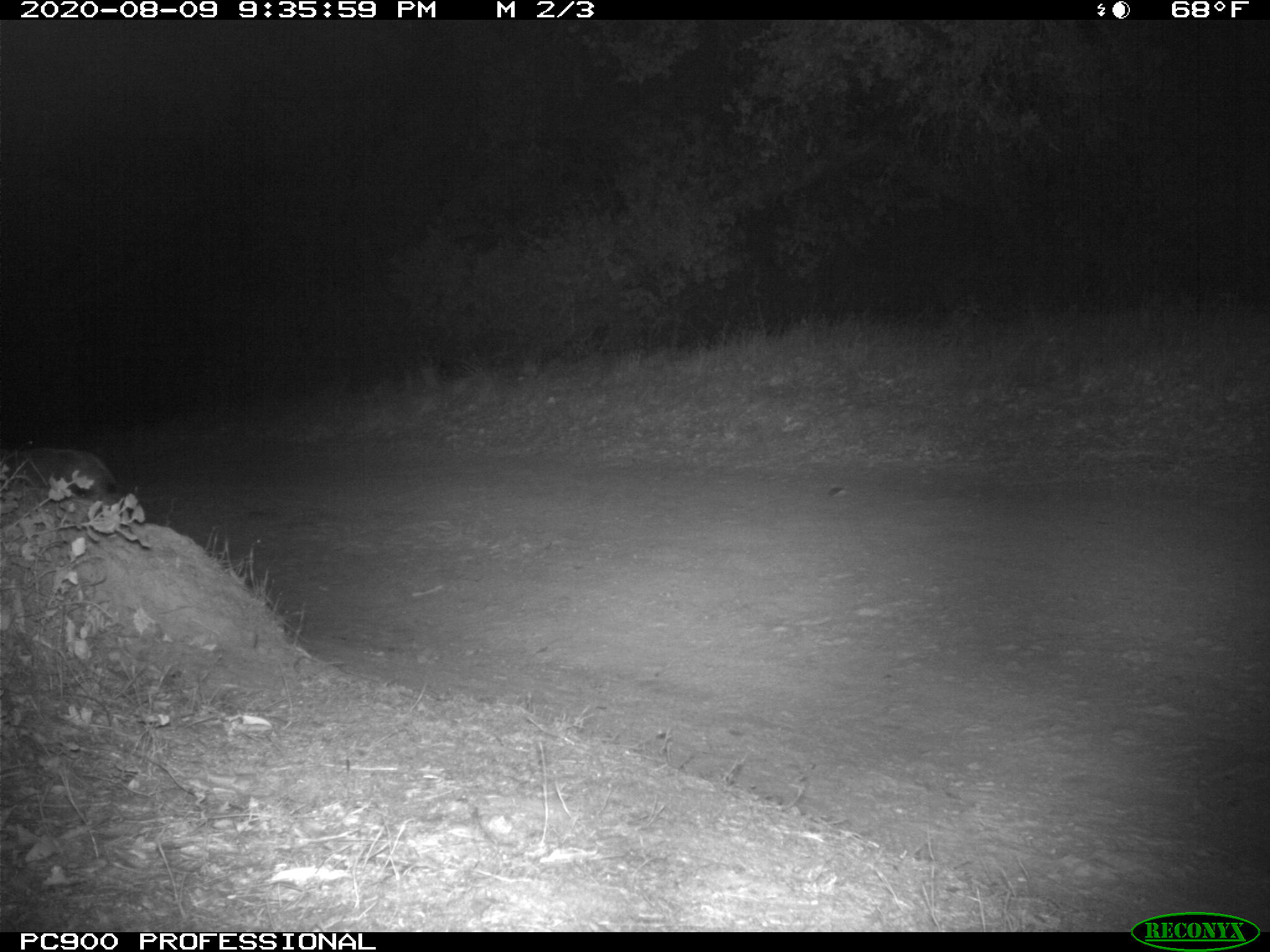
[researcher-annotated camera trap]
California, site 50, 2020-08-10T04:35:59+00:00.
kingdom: Animalia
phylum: Chordata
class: Mammalia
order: Carnivora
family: Felidae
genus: Lynx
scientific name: Lynx rufus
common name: bobcat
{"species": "bobcat (Lynx rufus)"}